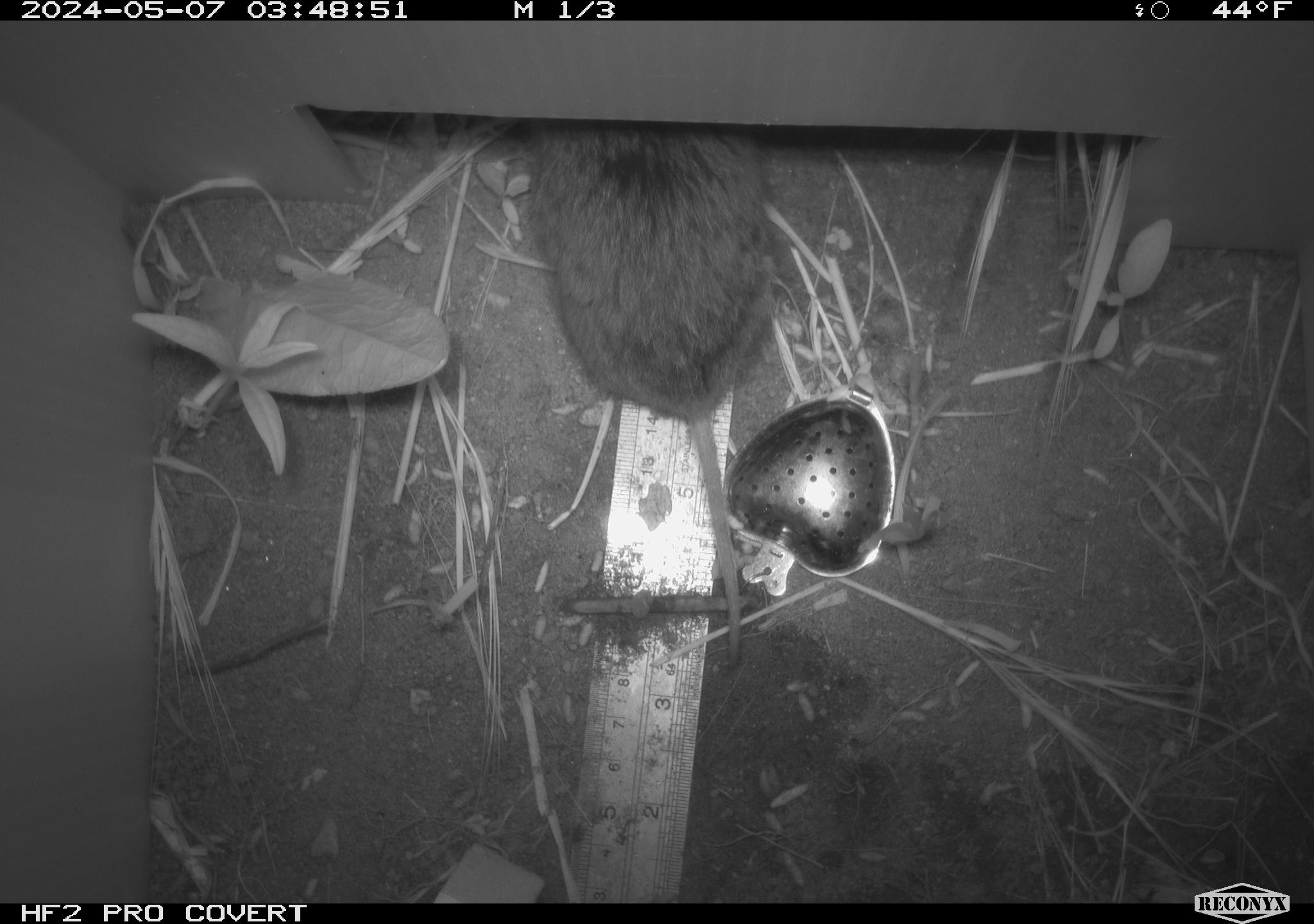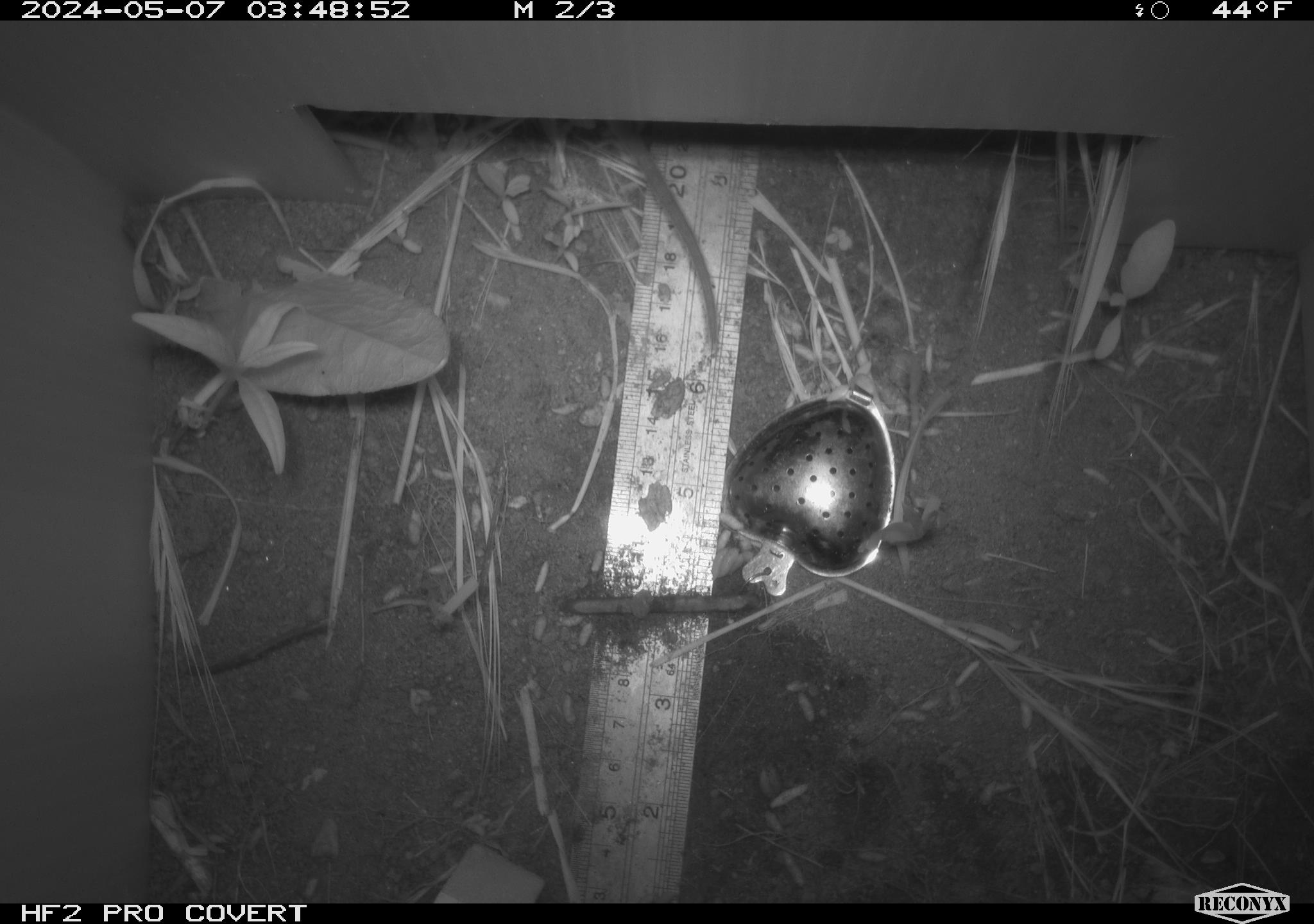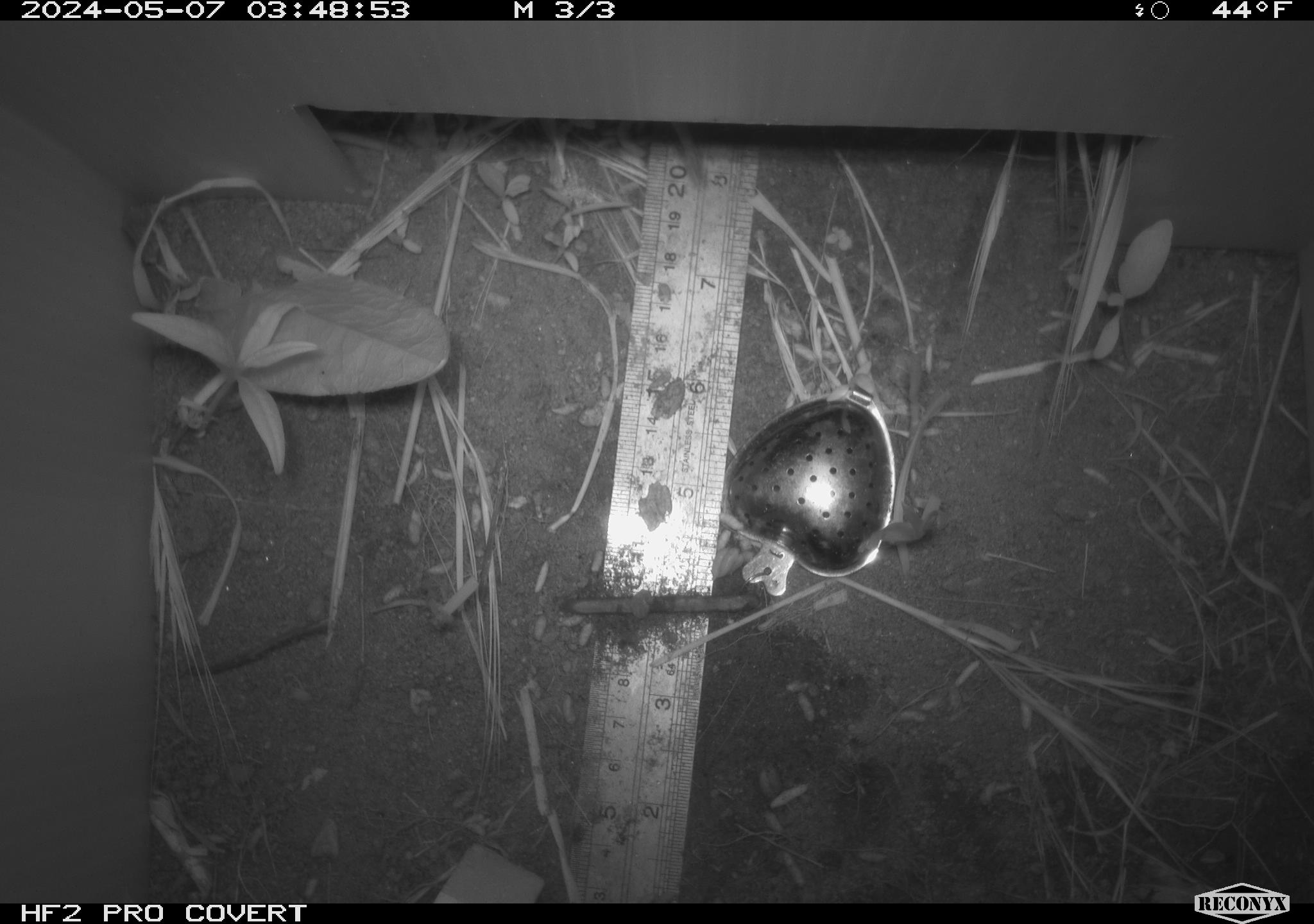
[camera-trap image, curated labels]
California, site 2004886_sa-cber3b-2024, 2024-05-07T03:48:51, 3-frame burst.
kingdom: Animalia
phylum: Chordata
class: Mammalia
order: Rodentia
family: Cricetidae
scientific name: Arvicolinae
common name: voles, lemmings, and muskrats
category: arvicolinae subfamily